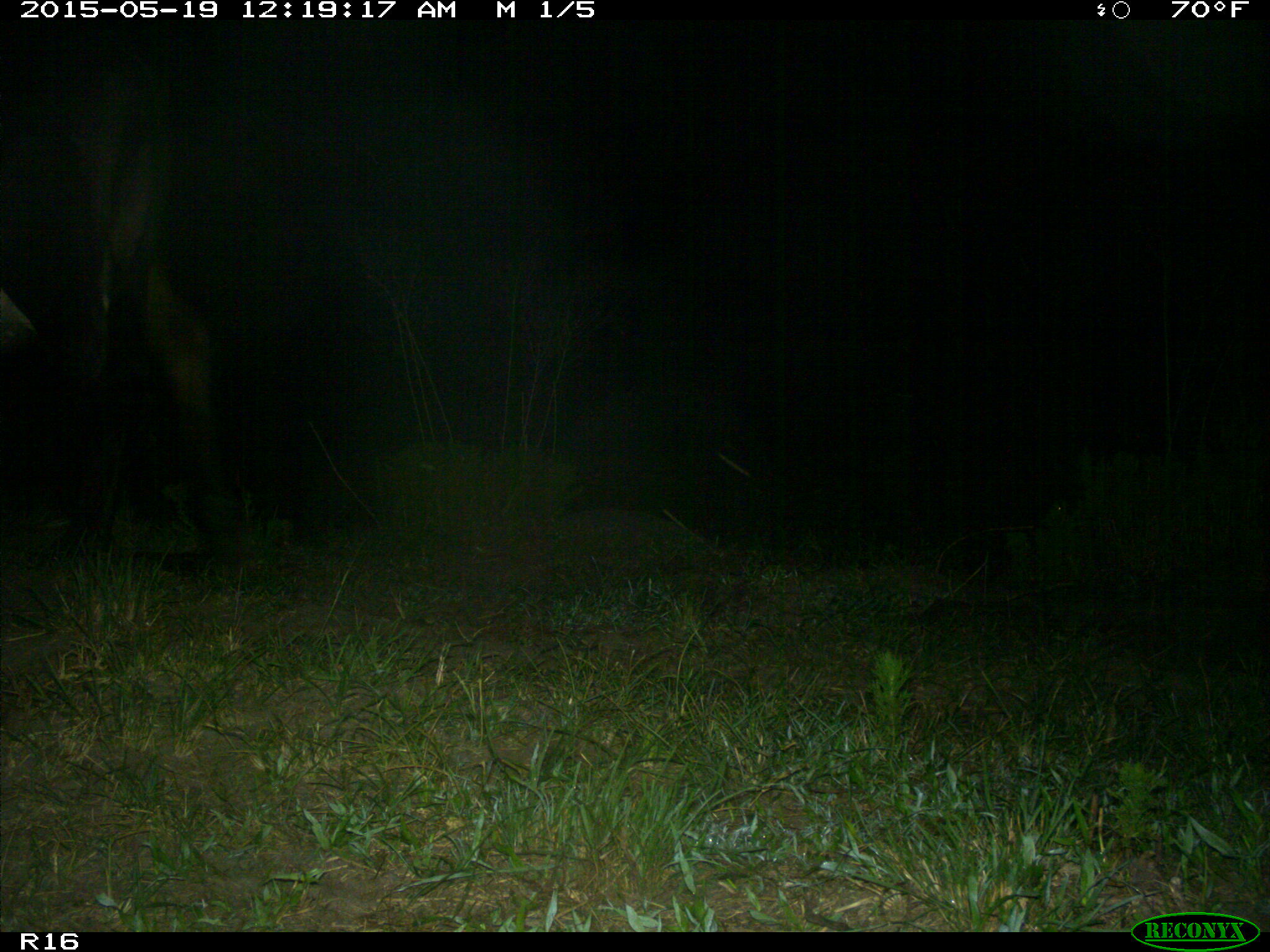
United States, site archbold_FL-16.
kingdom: Animalia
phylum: Chordata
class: Mammalia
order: Artiodactyla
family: Bovidae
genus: Bos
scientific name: Bos taurus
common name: domestic cow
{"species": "Bos taurus (domestic cow)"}